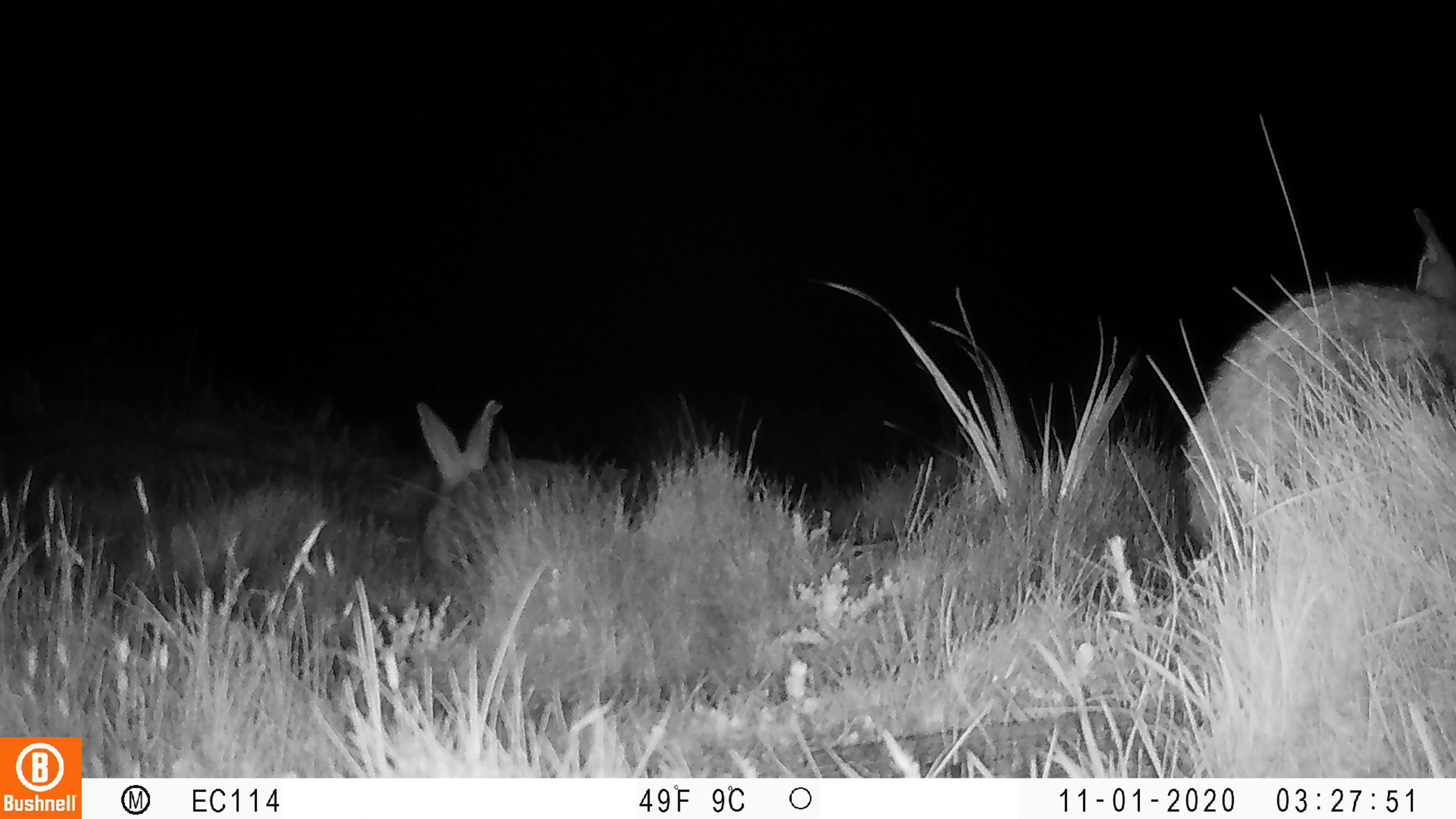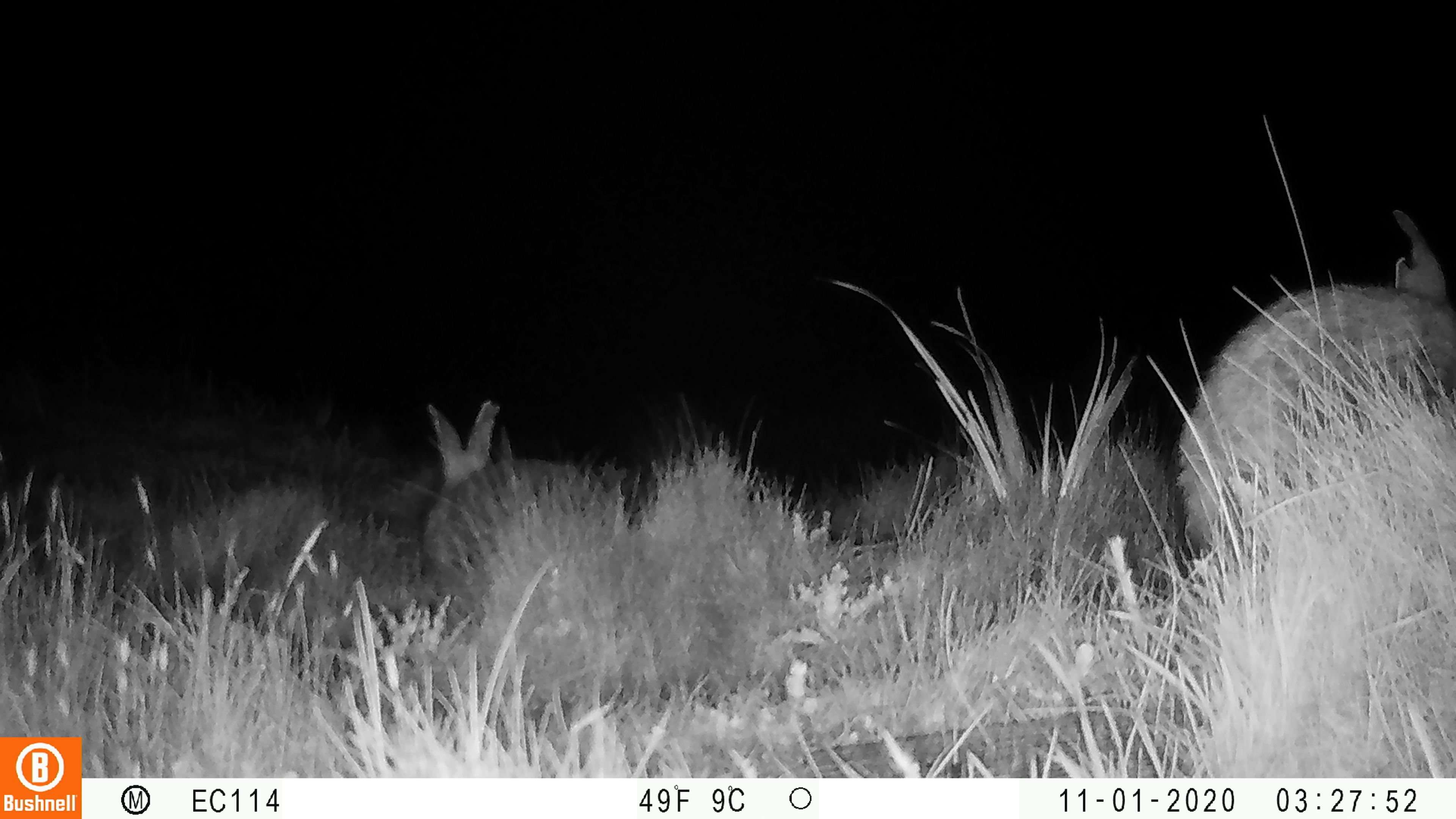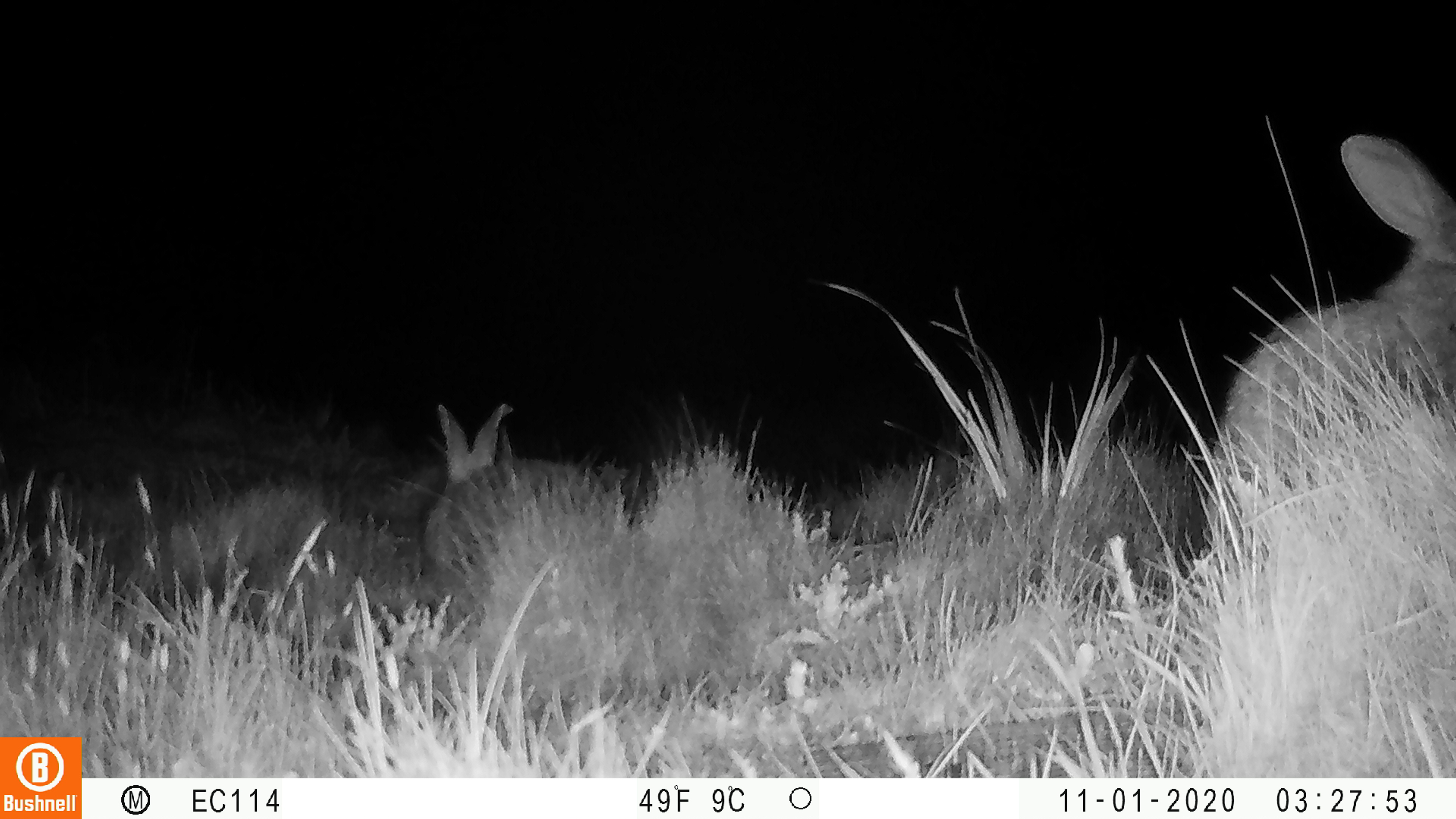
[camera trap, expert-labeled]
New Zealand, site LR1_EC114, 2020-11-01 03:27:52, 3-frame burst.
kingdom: Animalia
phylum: Chordata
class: Mammalia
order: Lagomorpha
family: Leporidae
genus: Oryctolagus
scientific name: Oryctolagus cuniculus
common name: european rabbit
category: rabbit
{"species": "rabbit (european rabbit) (Oryctolagus cuniculus)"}